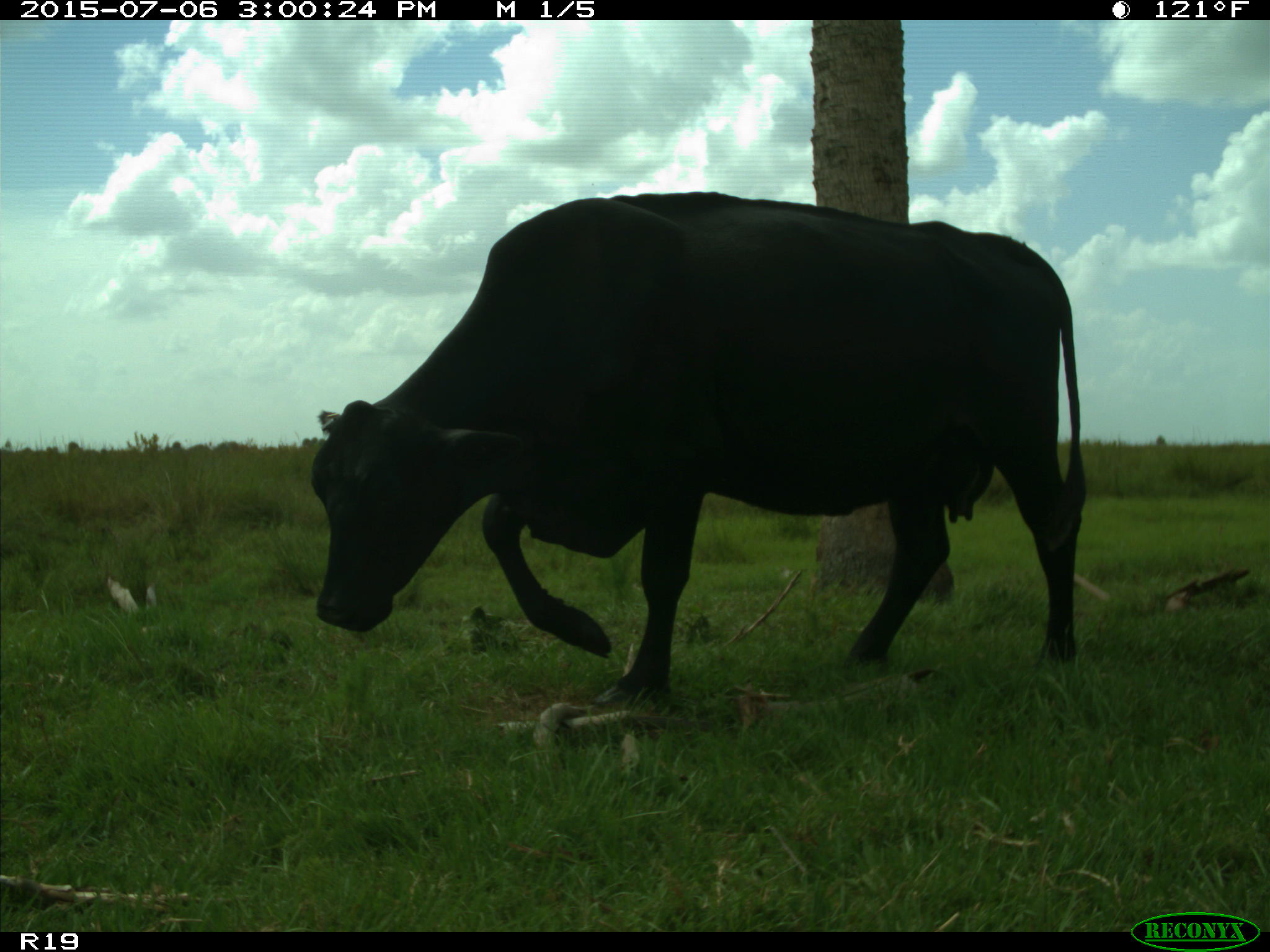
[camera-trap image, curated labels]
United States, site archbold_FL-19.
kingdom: Animalia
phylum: Chordata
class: Mammalia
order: Artiodactyla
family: Bovidae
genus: Bos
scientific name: Bos taurus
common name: domestic cow